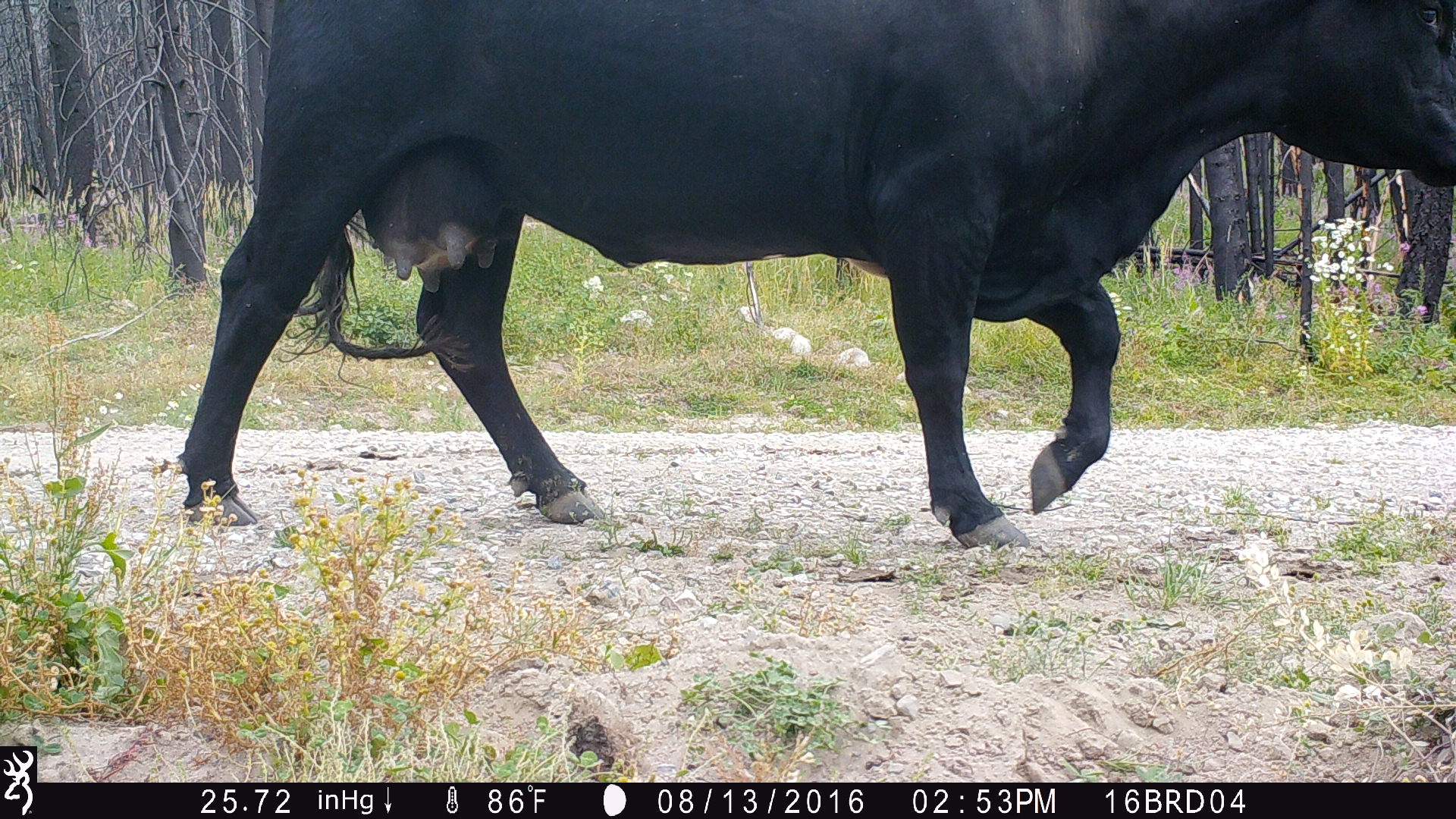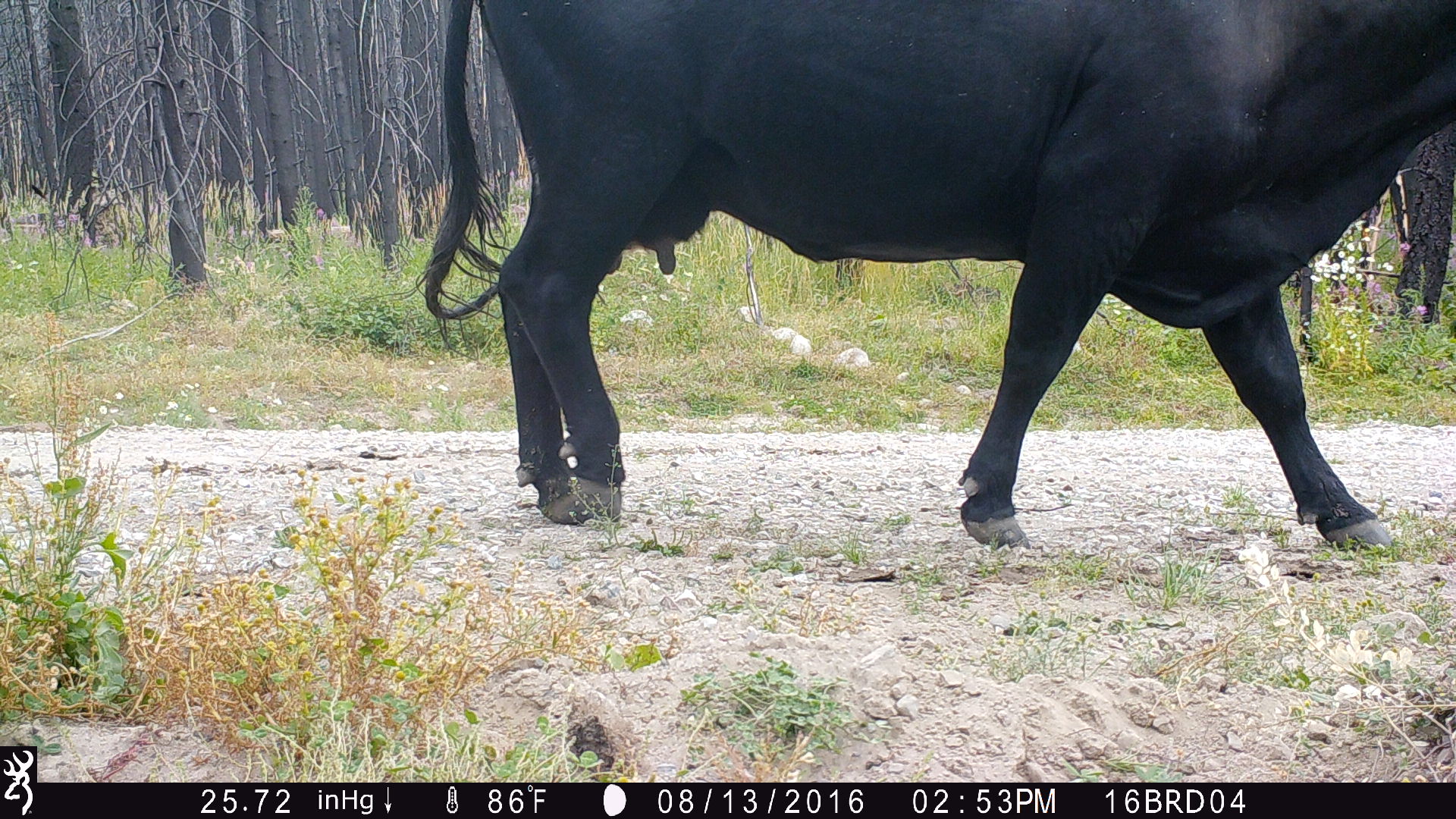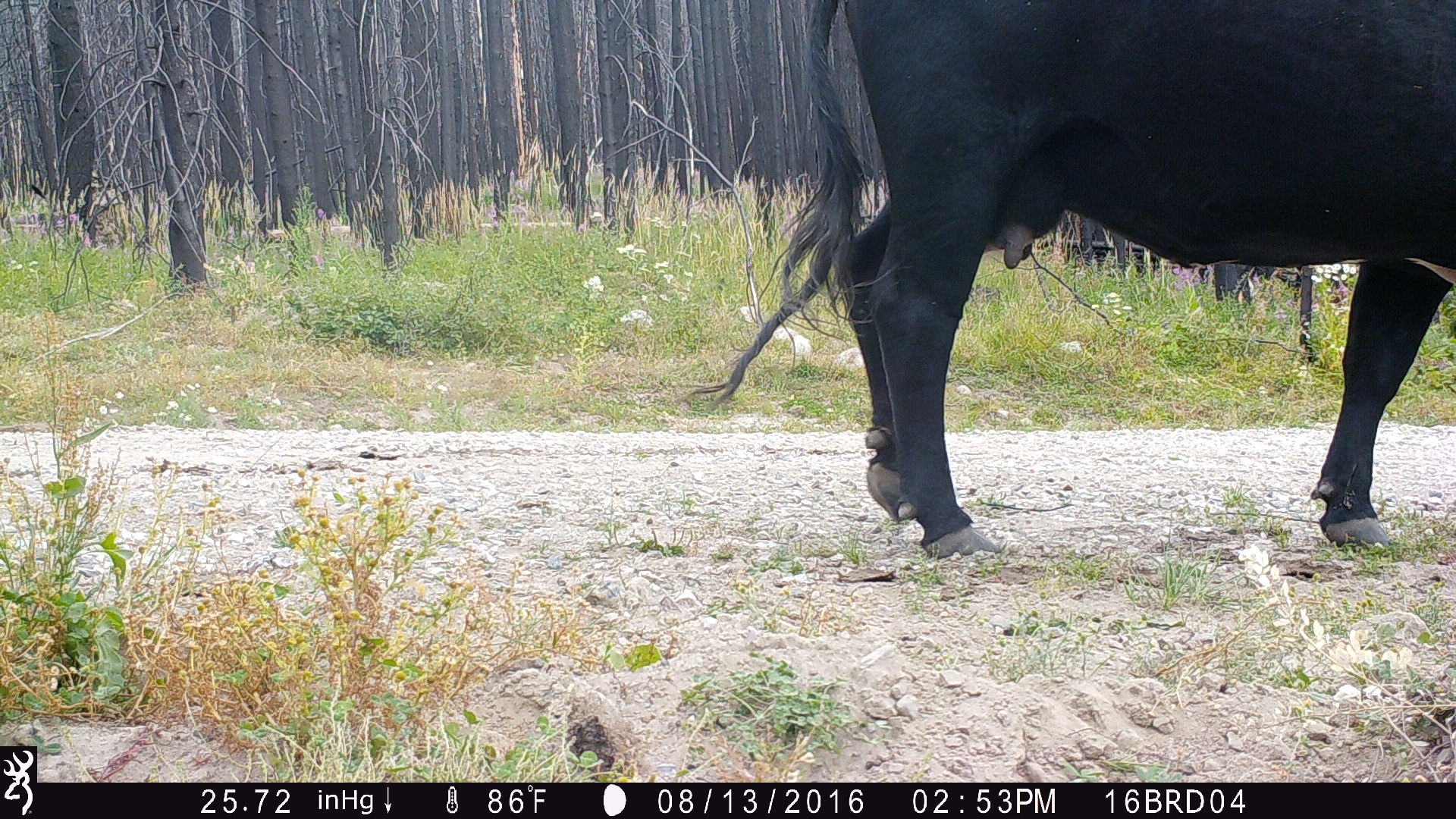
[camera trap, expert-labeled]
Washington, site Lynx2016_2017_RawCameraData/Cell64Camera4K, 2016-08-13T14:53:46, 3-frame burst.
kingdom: Animalia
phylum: Chordata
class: Mammalia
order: Artiodactyla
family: Bovidae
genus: Bos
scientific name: Bos taurus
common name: domestic cattle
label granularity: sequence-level